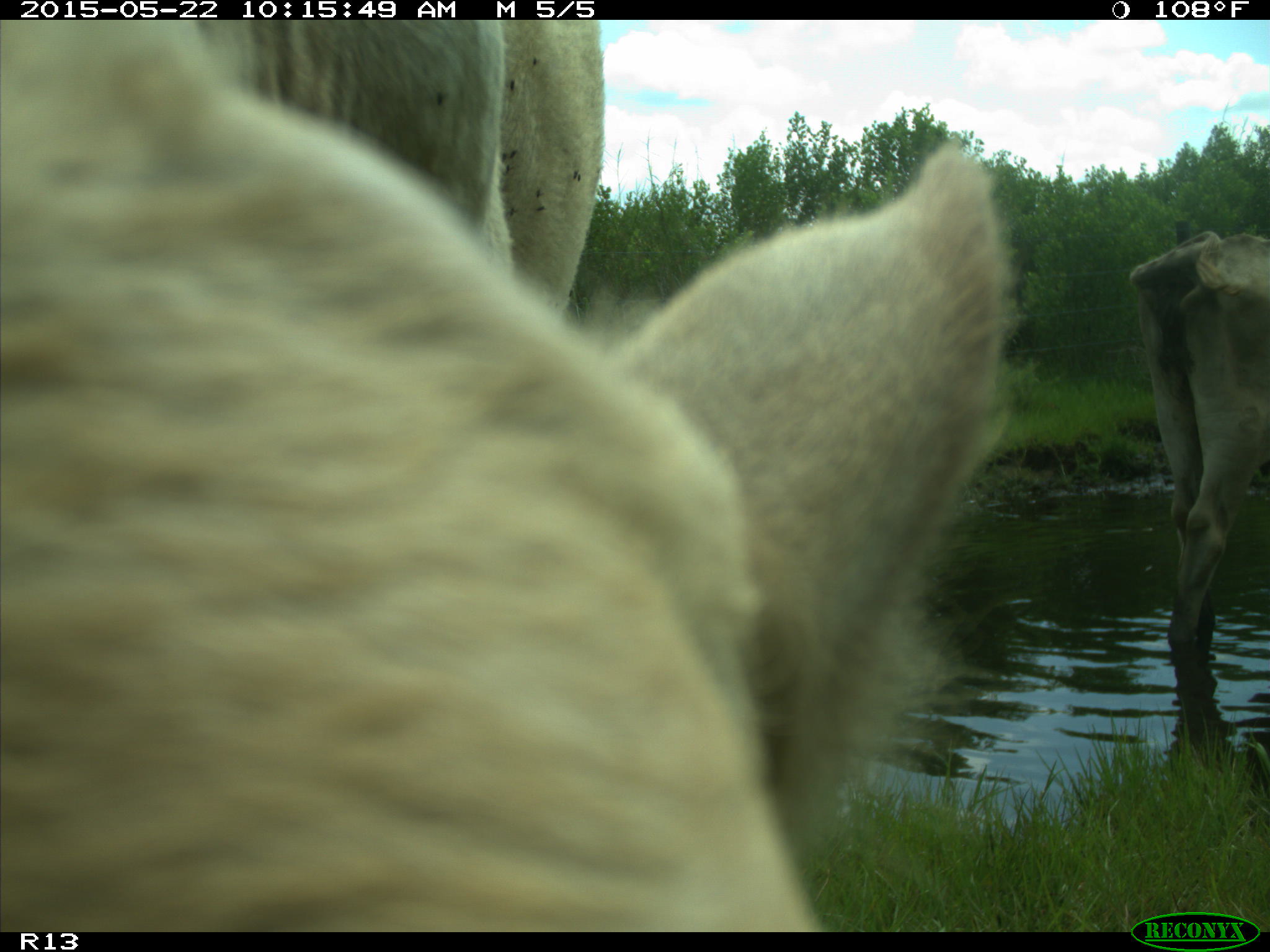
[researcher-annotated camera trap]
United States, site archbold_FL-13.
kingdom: Animalia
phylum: Chordata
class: Mammalia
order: Artiodactyla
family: Bovidae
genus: Bos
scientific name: Bos taurus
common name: domestic cow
Bos taurus (domestic cow).